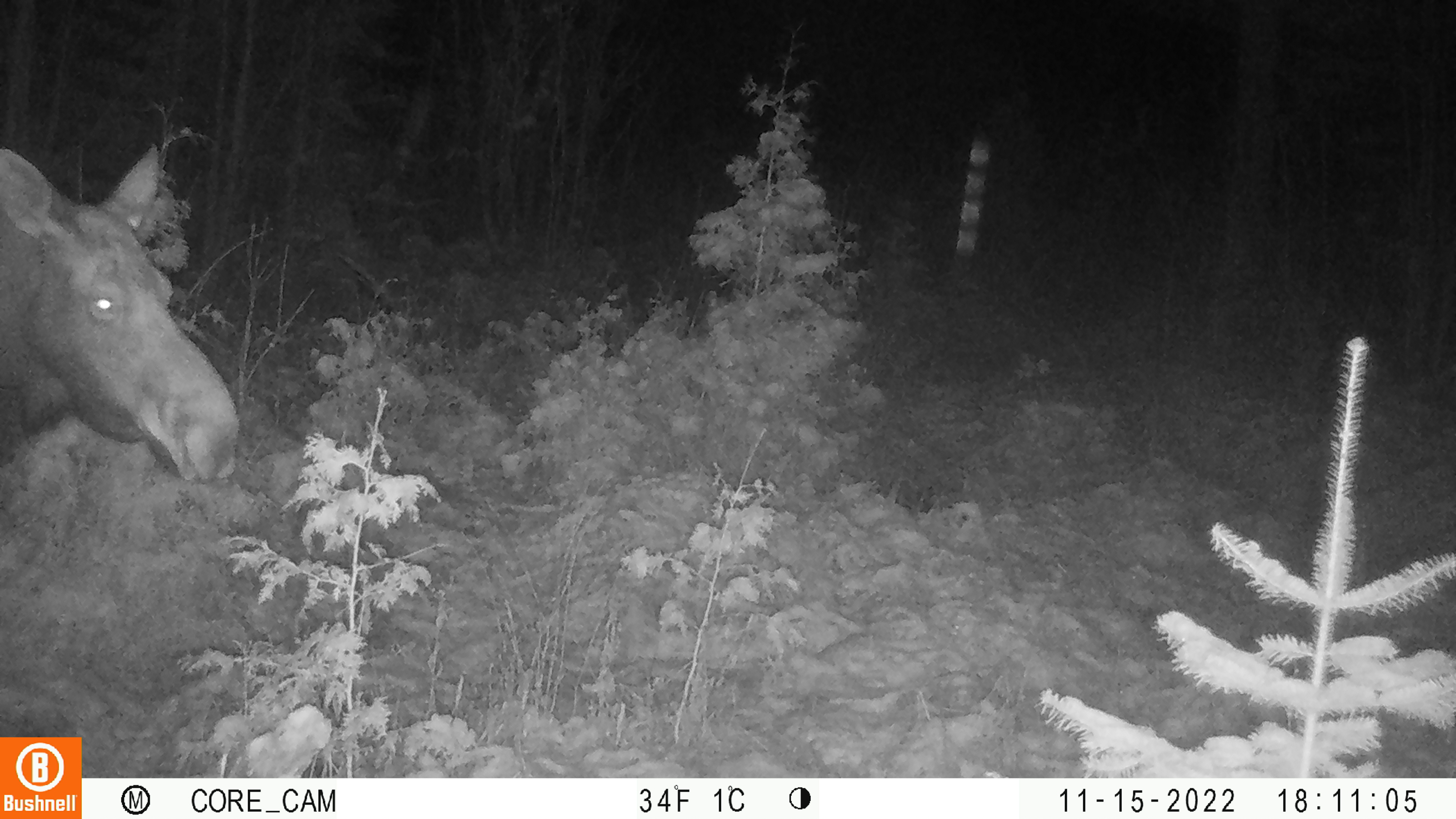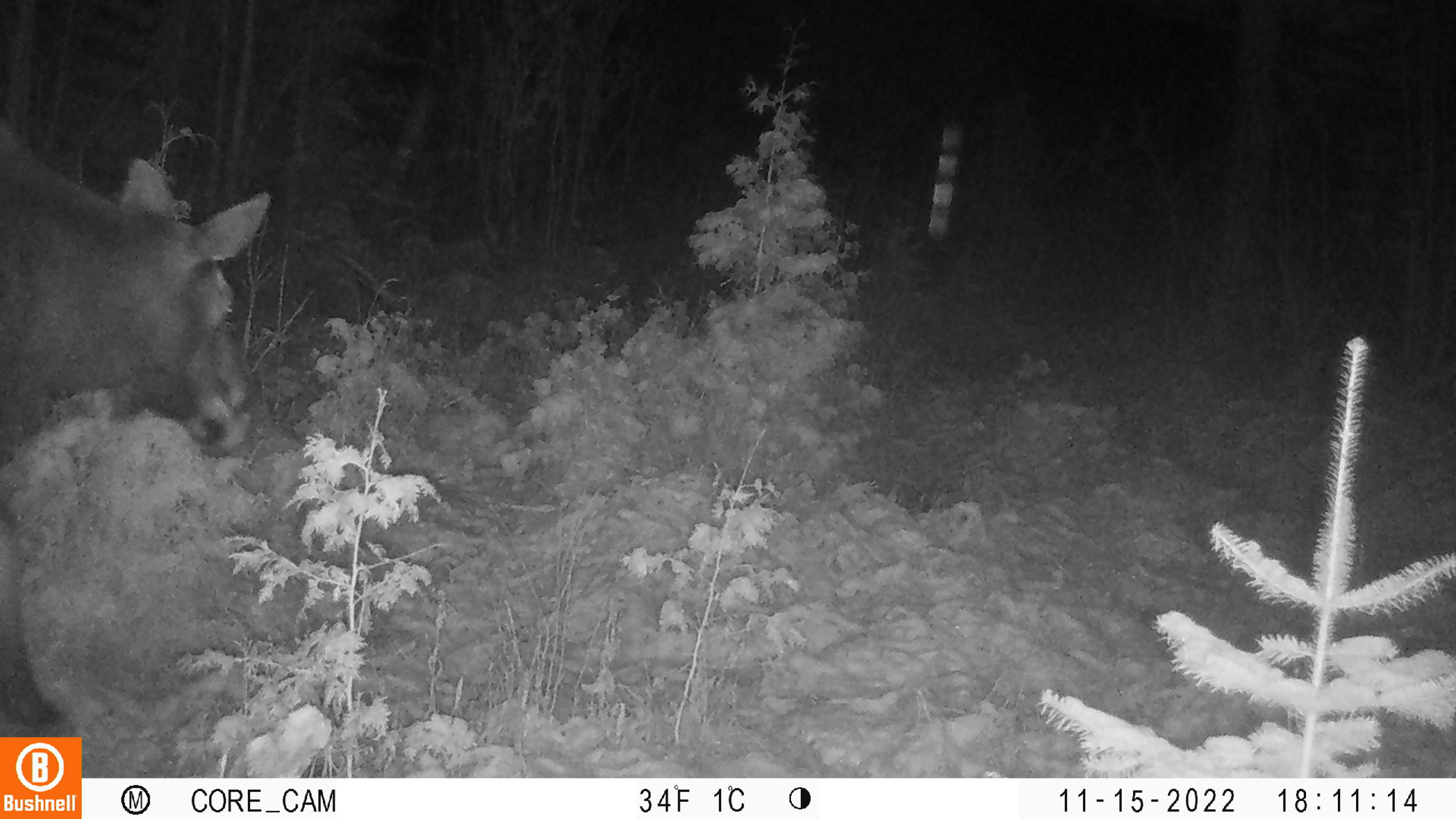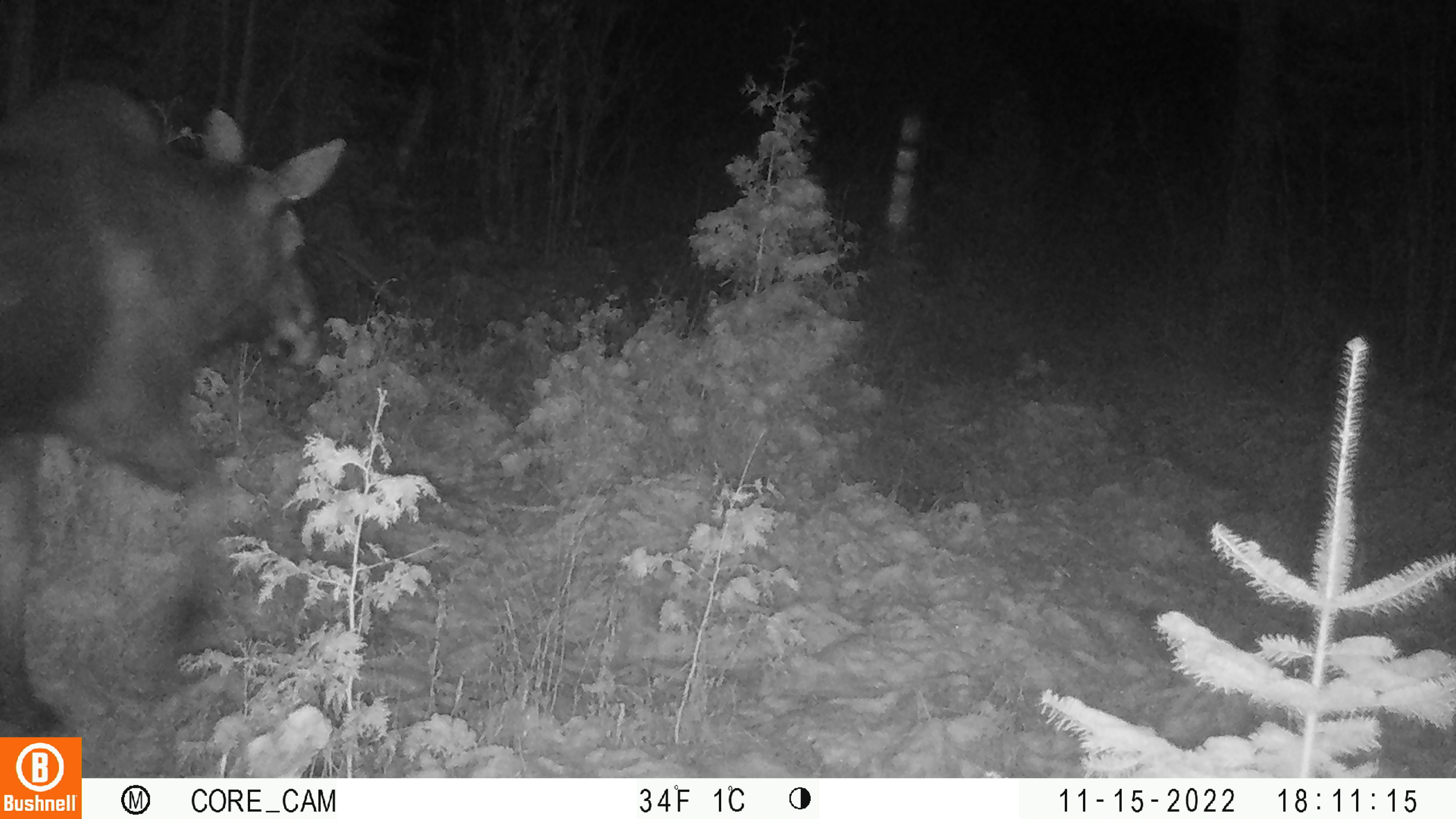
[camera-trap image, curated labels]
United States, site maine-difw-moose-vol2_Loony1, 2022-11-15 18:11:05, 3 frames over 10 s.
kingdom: Animalia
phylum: Chordata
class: Mammalia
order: Artiodactyla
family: Cervidae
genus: Alces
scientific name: Alces alces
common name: moose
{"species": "moose (Alces alces)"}